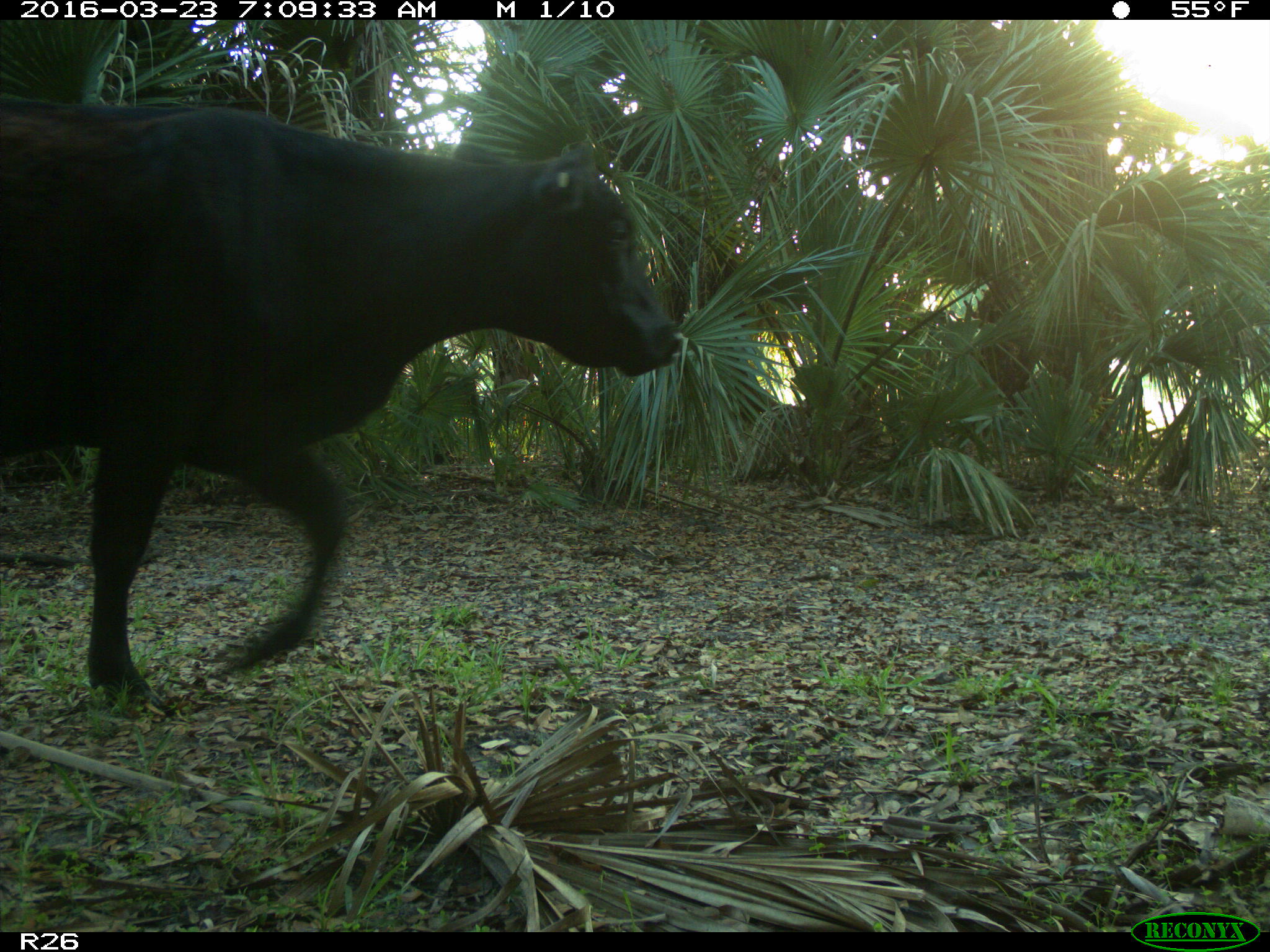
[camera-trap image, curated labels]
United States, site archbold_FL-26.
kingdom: Animalia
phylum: Chordata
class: Mammalia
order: Artiodactyla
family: Bovidae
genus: Bos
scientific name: Bos taurus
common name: domestic cow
Bos taurus (domestic cow).